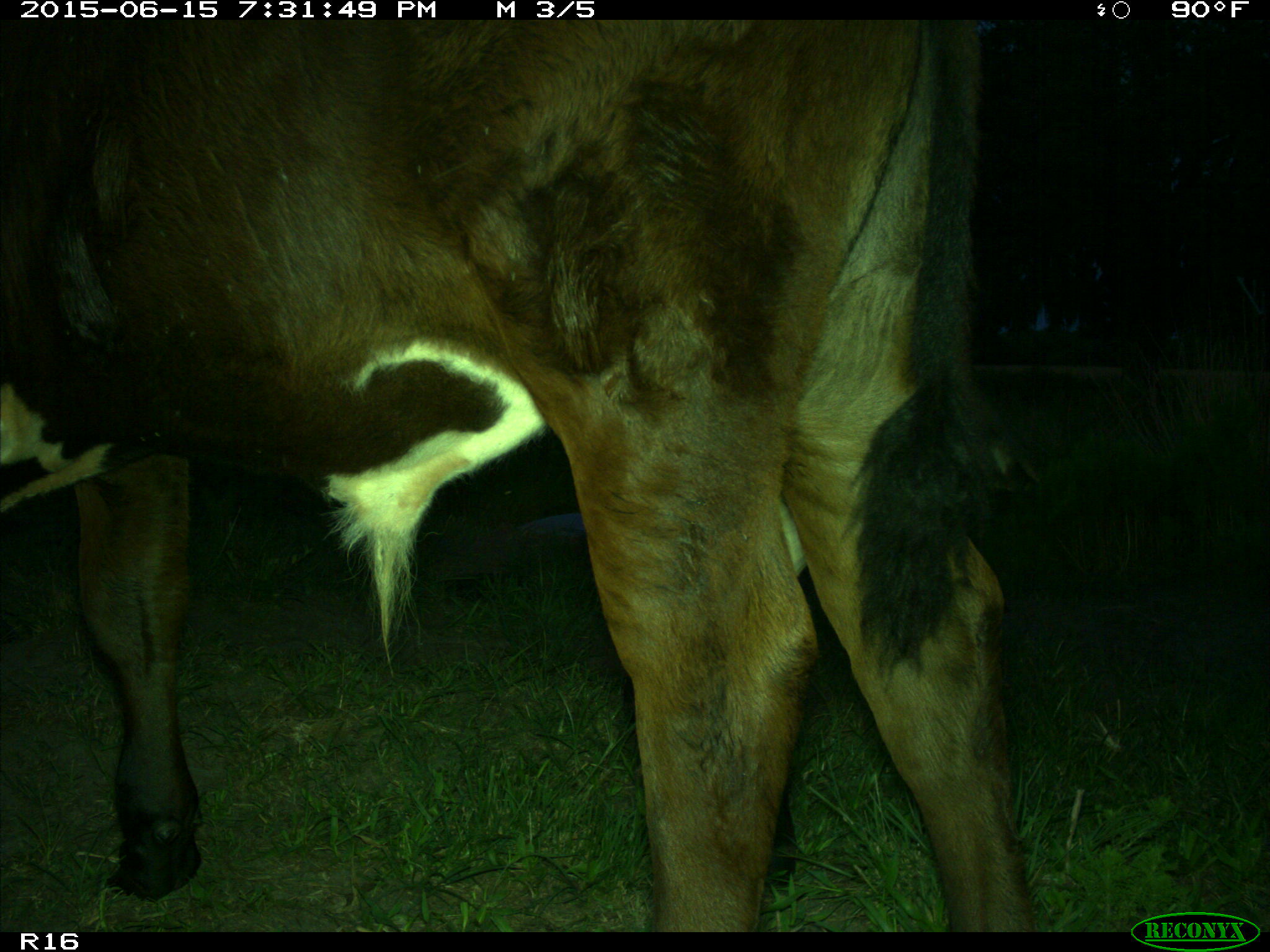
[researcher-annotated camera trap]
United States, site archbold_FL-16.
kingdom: Animalia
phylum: Chordata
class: Mammalia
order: Artiodactyla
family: Bovidae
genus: Bos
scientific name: Bos taurus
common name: domestic cow